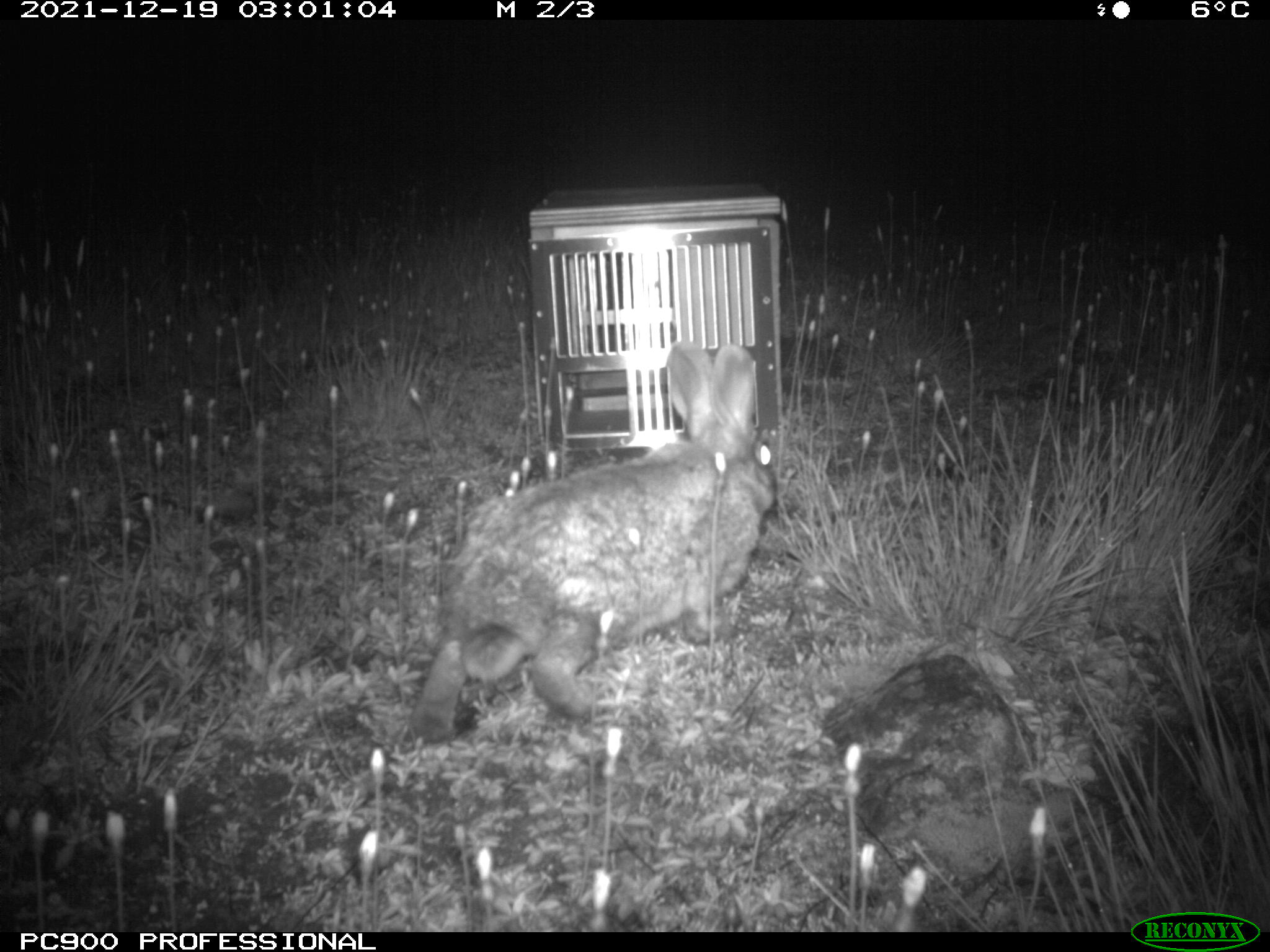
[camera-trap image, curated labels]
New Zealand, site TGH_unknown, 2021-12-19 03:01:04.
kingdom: Animalia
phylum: Chordata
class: Mammalia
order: Lagomorpha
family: Leporidae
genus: Oryctolagus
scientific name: Oryctolagus cuniculus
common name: european rabbit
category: rabbit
Rabbit (european rabbit) (Oryctolagus cuniculus).